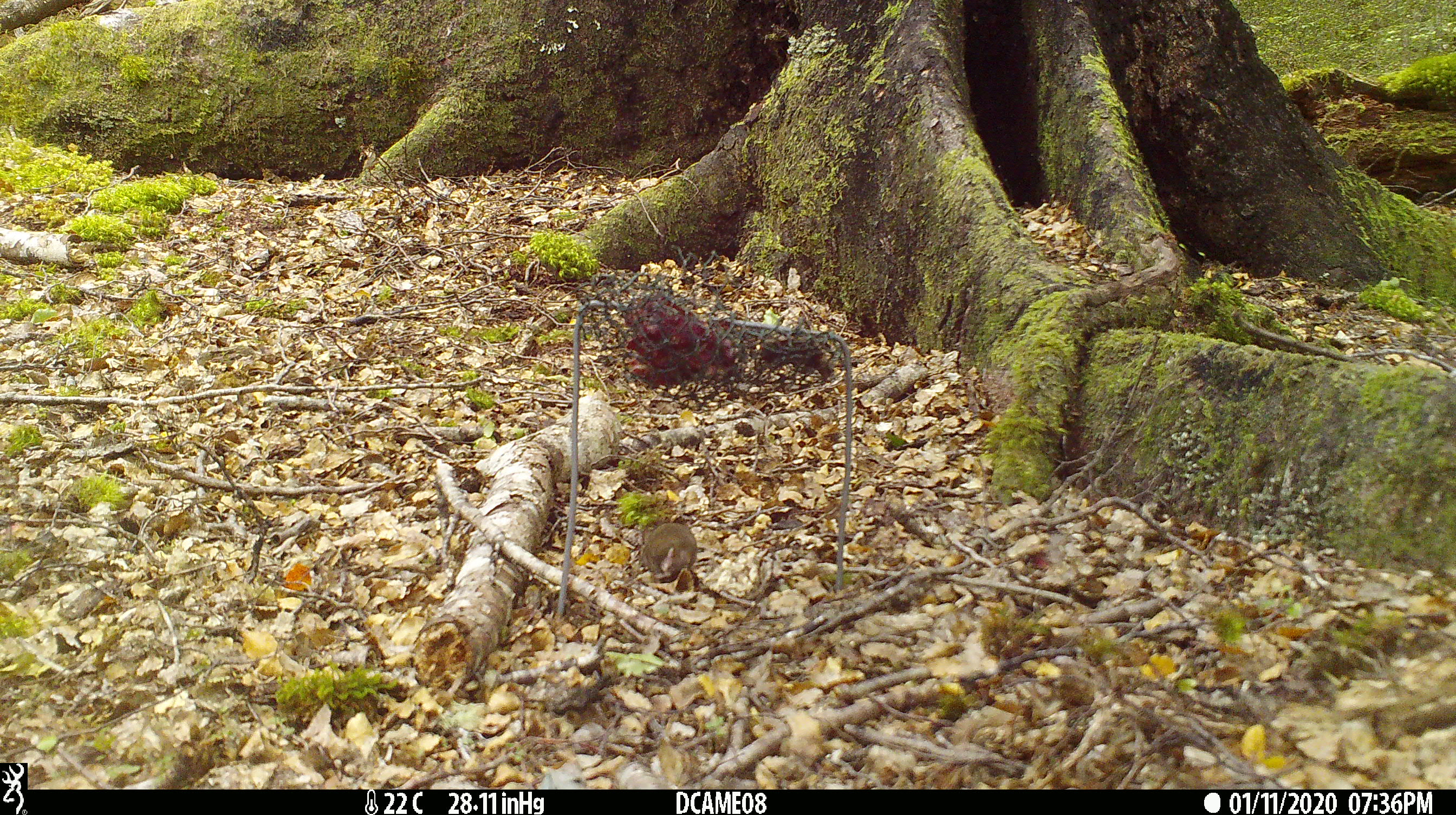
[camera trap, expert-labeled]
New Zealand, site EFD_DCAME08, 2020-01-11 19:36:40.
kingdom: Animalia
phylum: Chordata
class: Mammalia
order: Rodentia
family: Muridae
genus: Mus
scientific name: Mus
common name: mouse